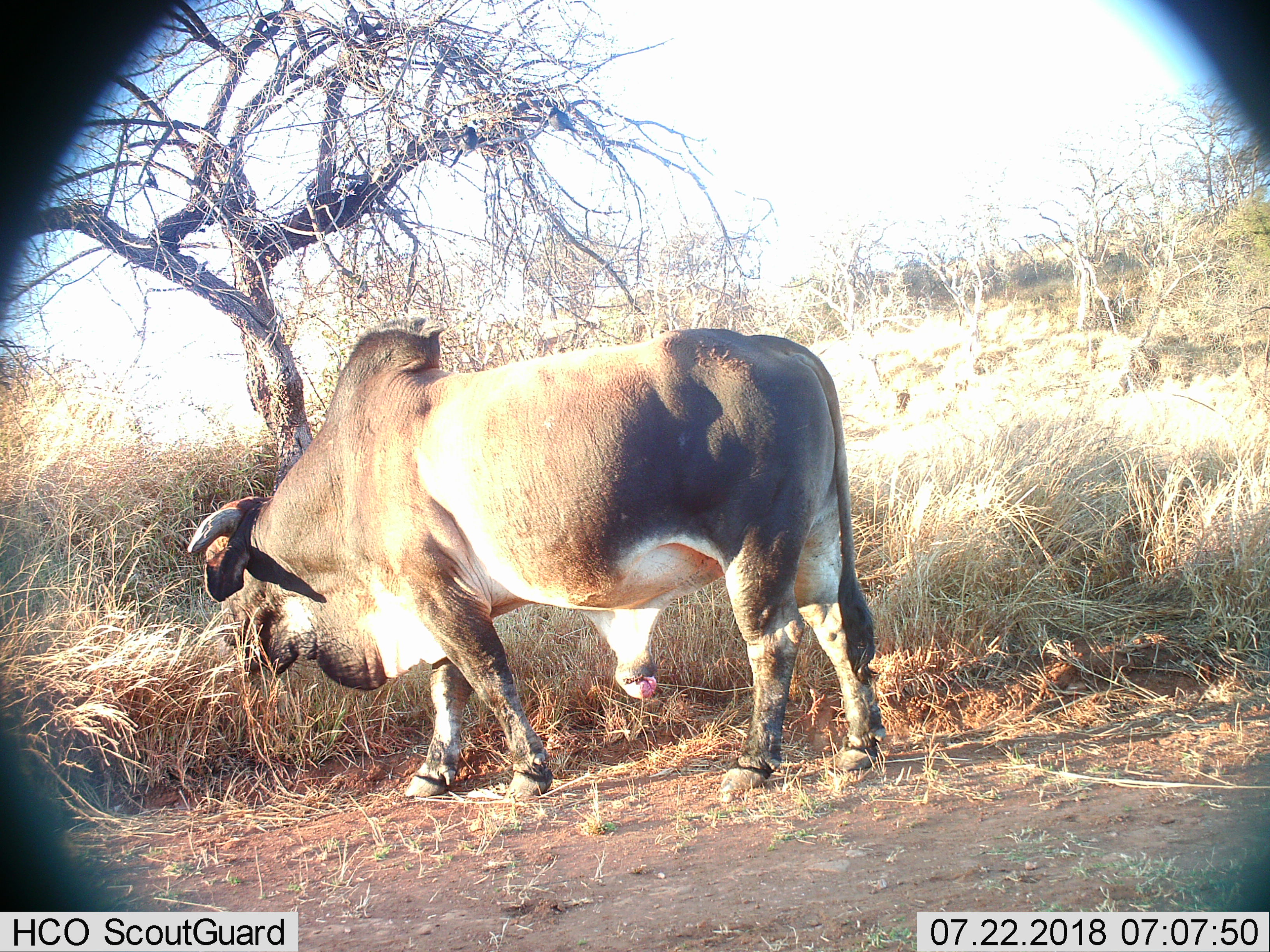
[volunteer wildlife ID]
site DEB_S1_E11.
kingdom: Animalia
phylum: Chordata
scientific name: Vertebrata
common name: domestic animal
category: domesticanimal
Domesticanimal (domestic animal) (Vertebrata), count 1. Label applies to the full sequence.